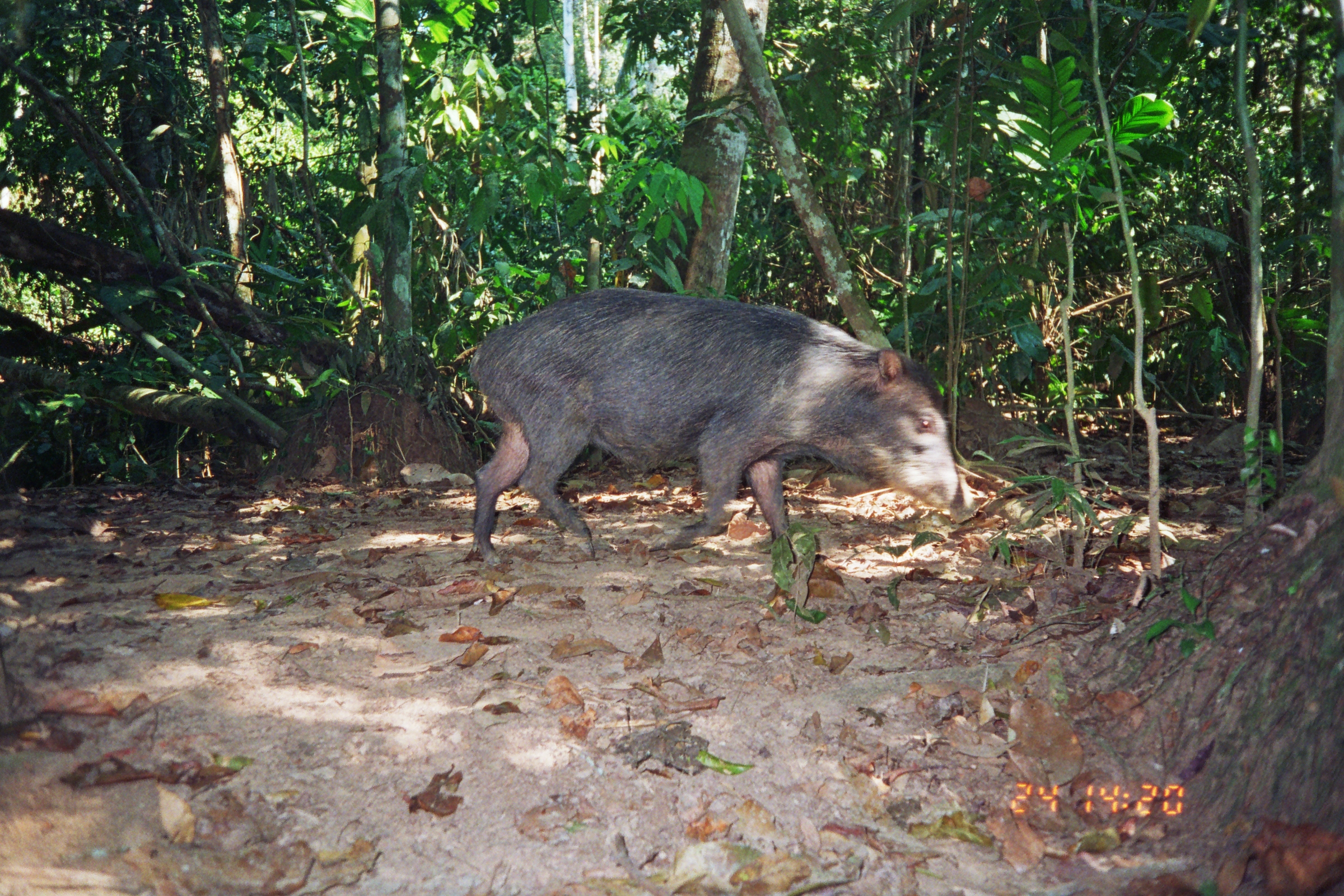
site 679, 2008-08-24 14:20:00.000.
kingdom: Animalia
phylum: Chordata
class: Mammalia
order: Artiodactyla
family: Tayassuidae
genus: Tayassu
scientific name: Tayassu pecari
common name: white-lipped peccary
Tayassu pecari (white-lipped peccary).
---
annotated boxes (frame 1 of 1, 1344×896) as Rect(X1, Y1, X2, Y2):
tayassu pecari: Rect(468, 288, 977, 568)